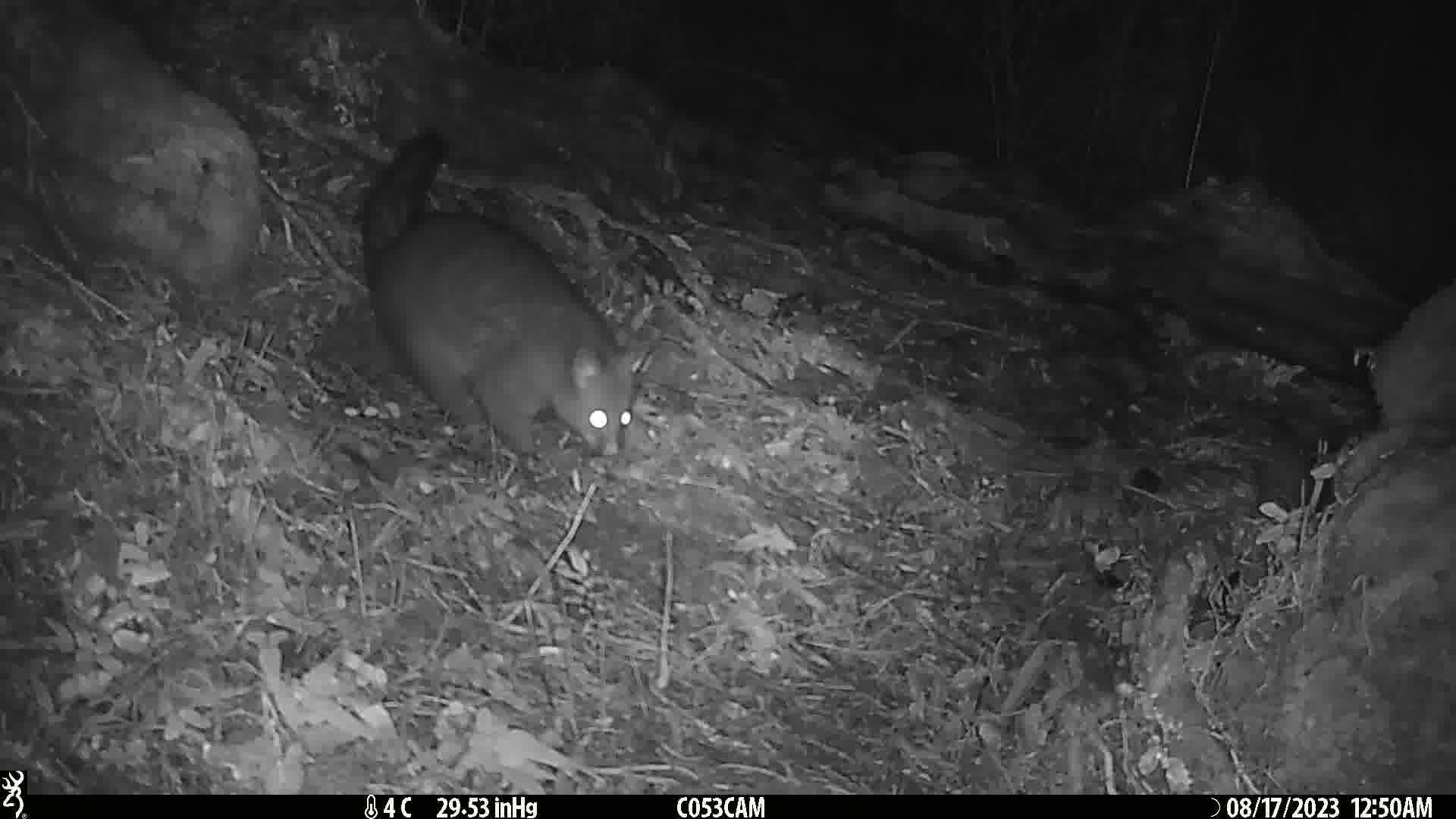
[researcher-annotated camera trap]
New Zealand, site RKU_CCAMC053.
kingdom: Animalia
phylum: Chordata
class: Mammalia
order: Diprotodontia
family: Phalangeridae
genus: Trichosurus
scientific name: Trichosurus vulpecula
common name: common brushtail possum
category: possum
Possum (common brushtail possum) (Trichosurus vulpecula).